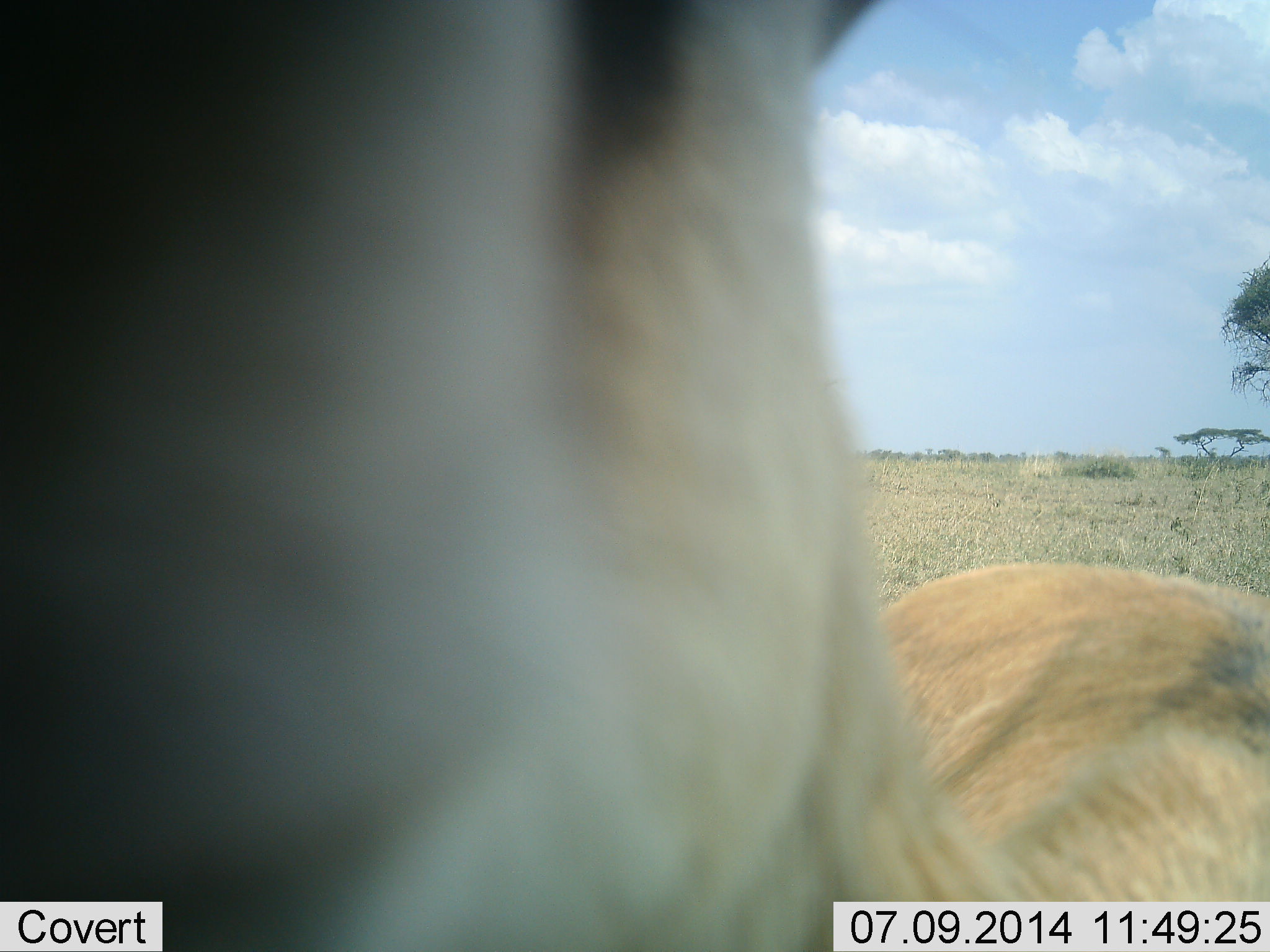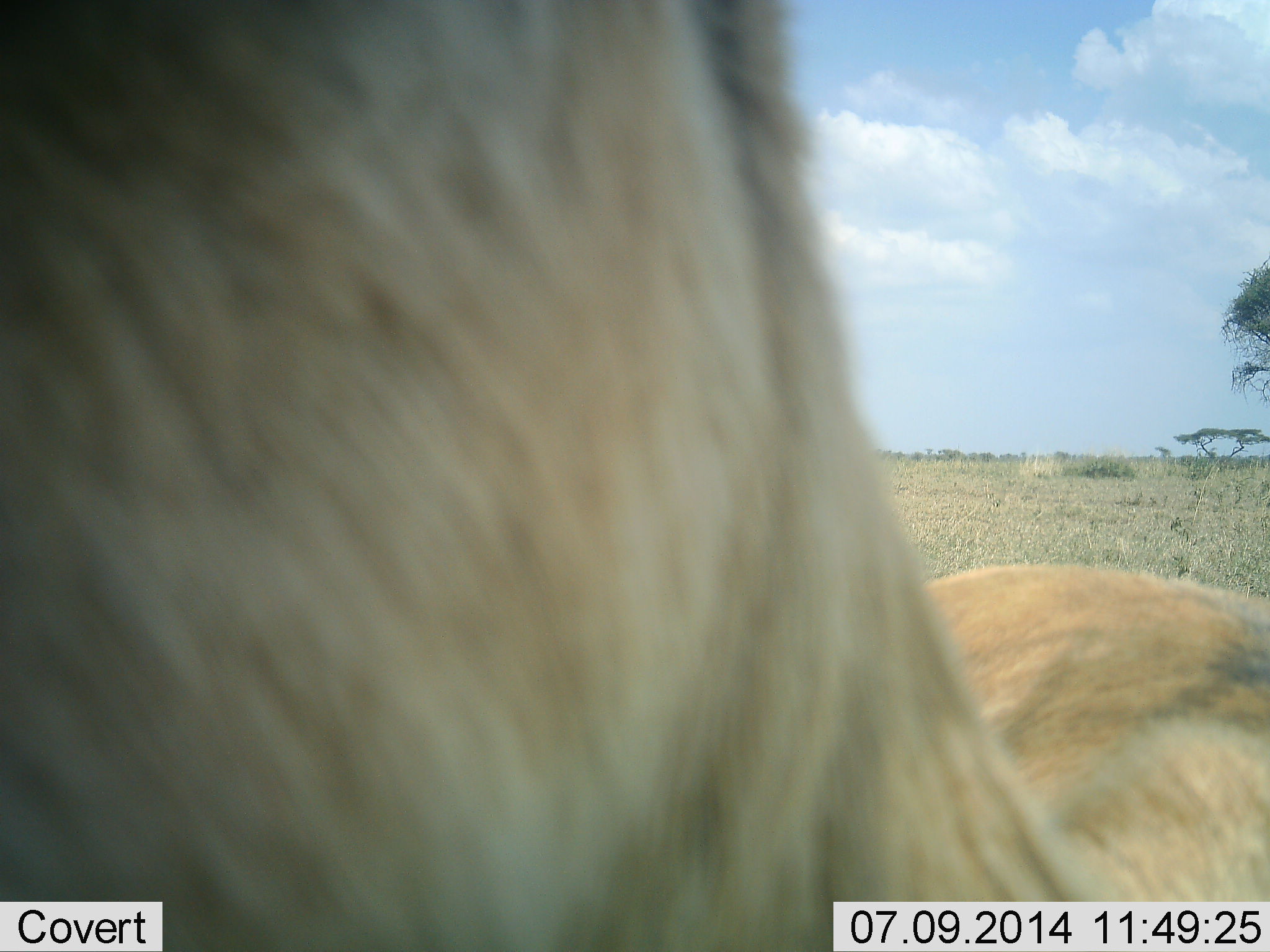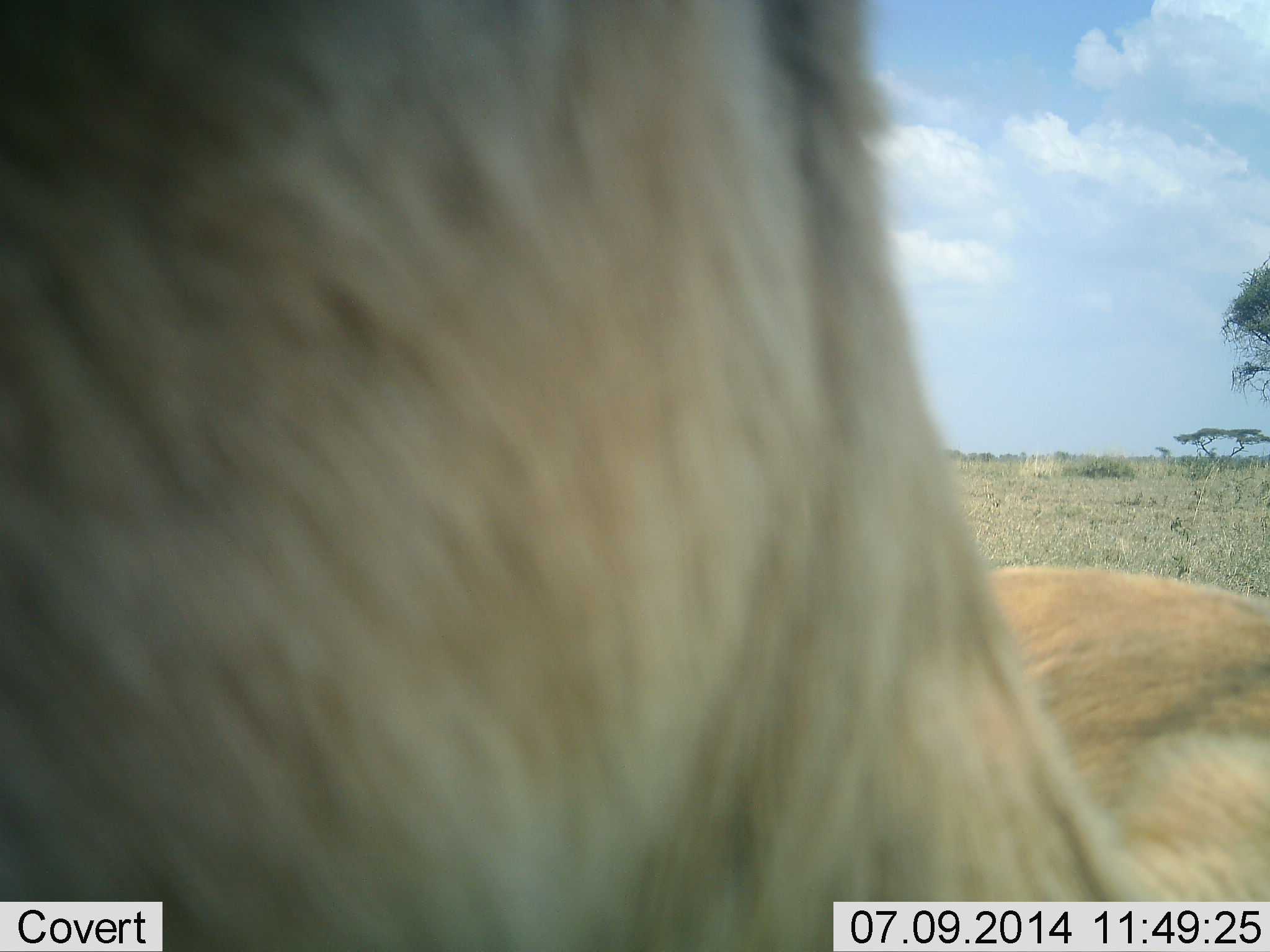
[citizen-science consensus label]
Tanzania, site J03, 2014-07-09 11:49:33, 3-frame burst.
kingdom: Animalia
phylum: Chordata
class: Mammalia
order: Artiodactyla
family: Bovidae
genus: Eudorcas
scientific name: Eudorcas thomsonii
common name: thomson's gazelle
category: gazellethomsons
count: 1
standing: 90%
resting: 0%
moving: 20%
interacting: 0%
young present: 0%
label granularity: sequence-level